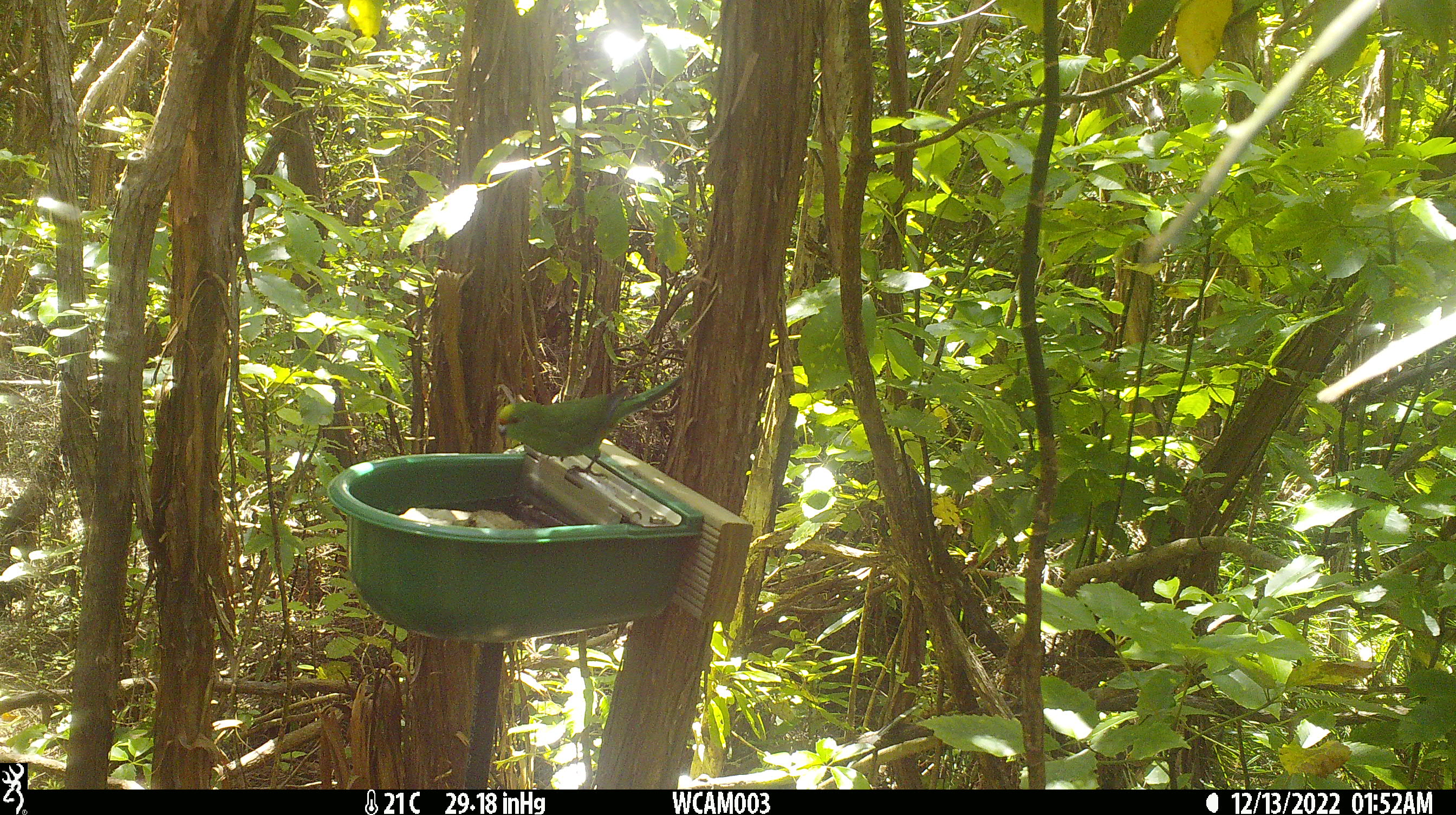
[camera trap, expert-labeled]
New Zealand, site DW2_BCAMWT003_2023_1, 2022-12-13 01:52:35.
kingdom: Animalia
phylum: Chordata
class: Aves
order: Psittaciformes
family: Psittaculidae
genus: Cyanoramphus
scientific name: Cyanoramphus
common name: parakeet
Parakeet (Cyanoramphus).